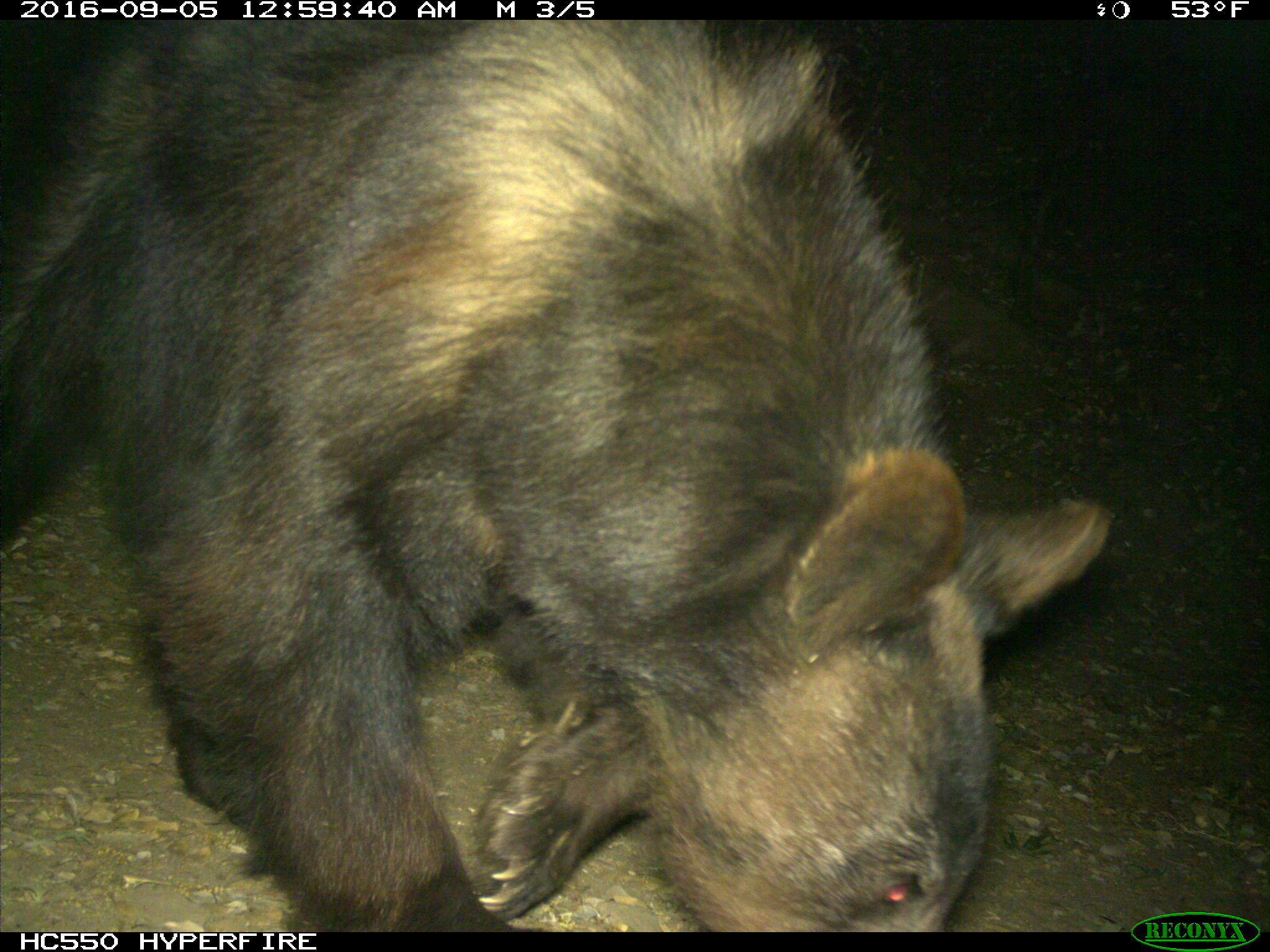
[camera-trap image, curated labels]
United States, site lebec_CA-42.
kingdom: Animalia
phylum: Chordata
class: Mammalia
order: Carnivora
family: Ursidae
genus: Ursus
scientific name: Ursus americanus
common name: american black bear